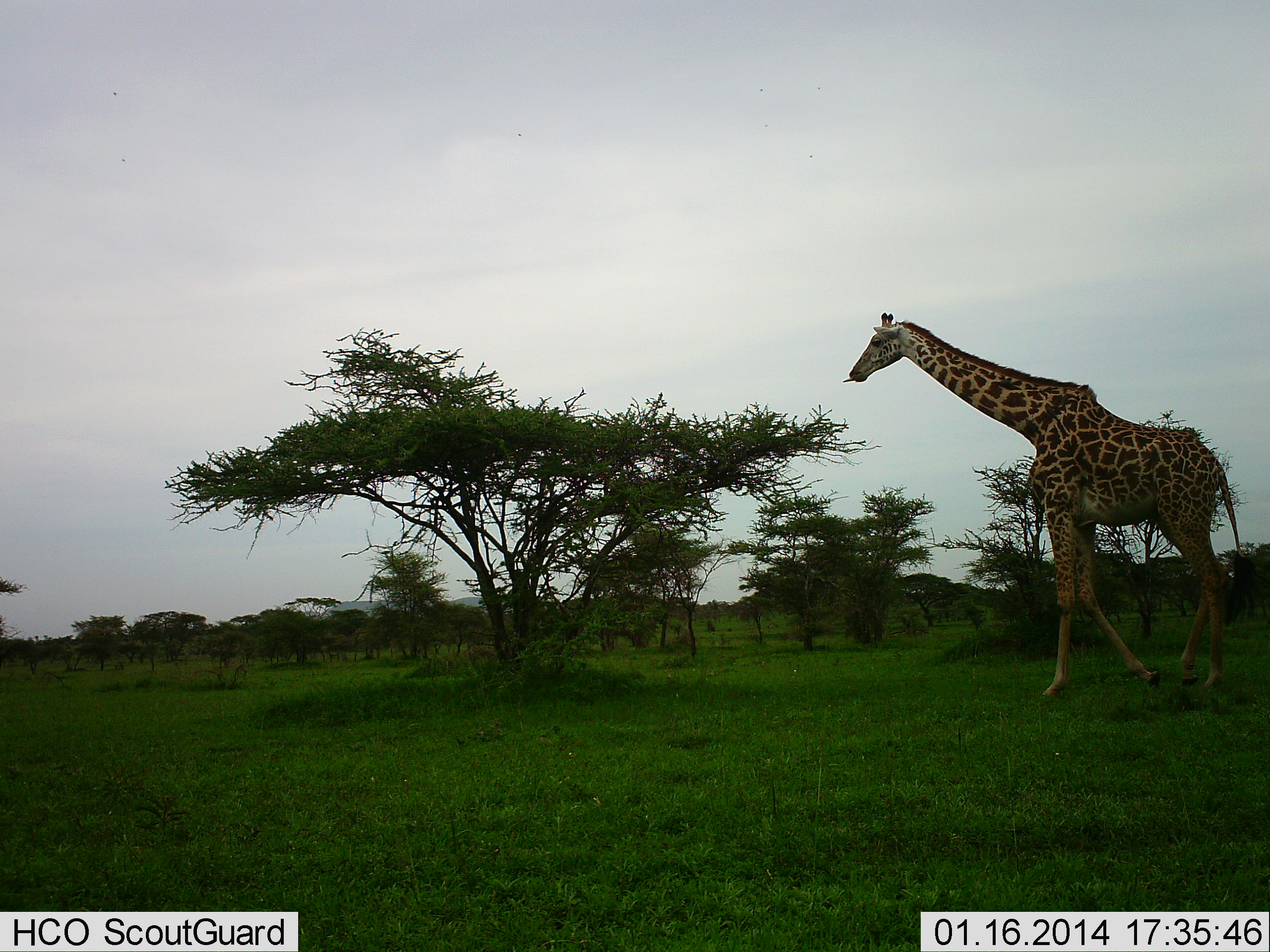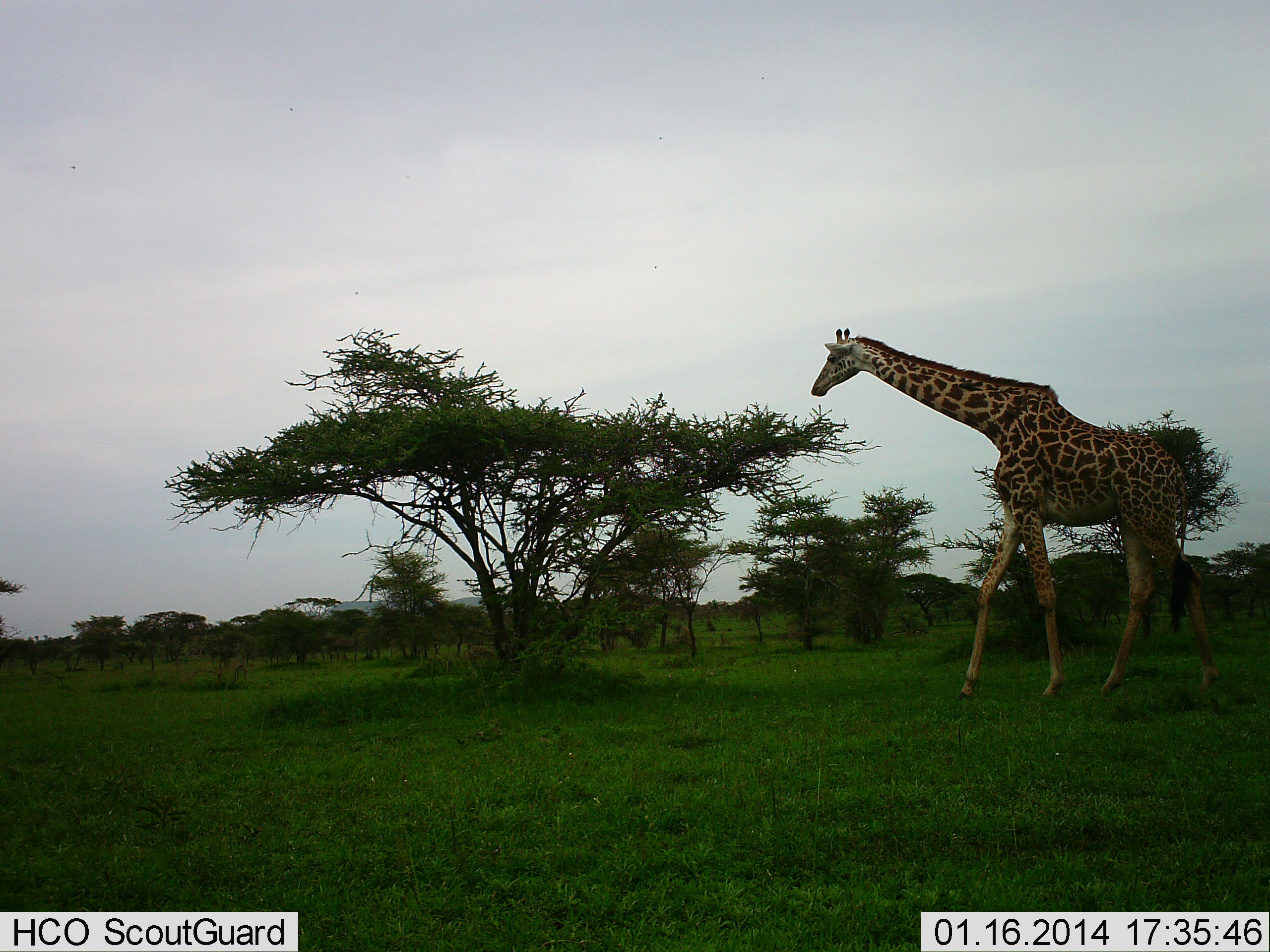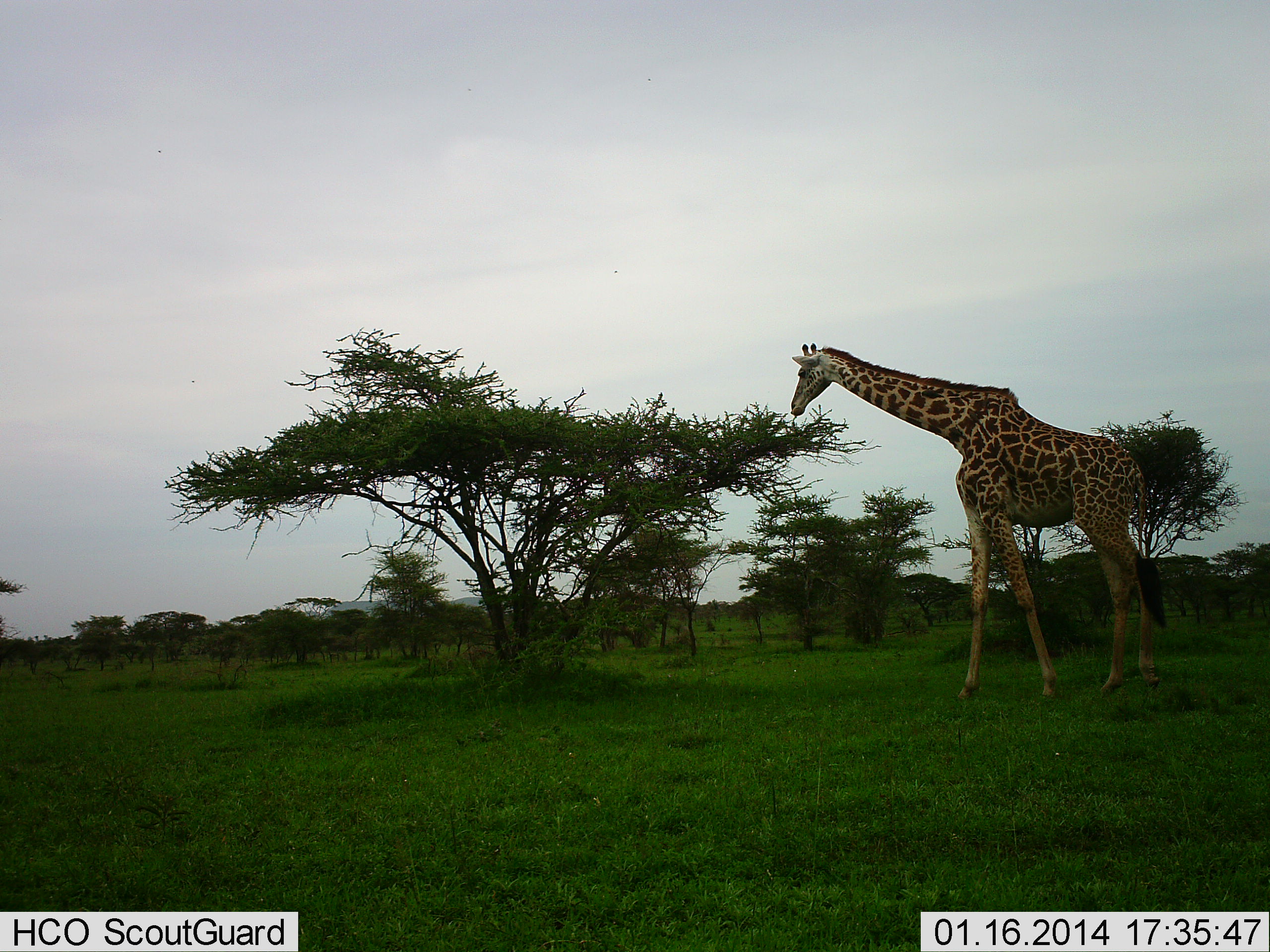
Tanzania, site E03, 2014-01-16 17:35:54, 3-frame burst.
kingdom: Animalia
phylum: Chordata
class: Mammalia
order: Artiodactyla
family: Giraffidae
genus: Giraffa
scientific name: Giraffa camelopardalis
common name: giraffe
Giraffe (Giraffa camelopardalis), count 1. Behavior (volunteer vote fractions): standing 10%, resting 0%, moving 100%, interacting 0%. Young present (vote fraction): 0%. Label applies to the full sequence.